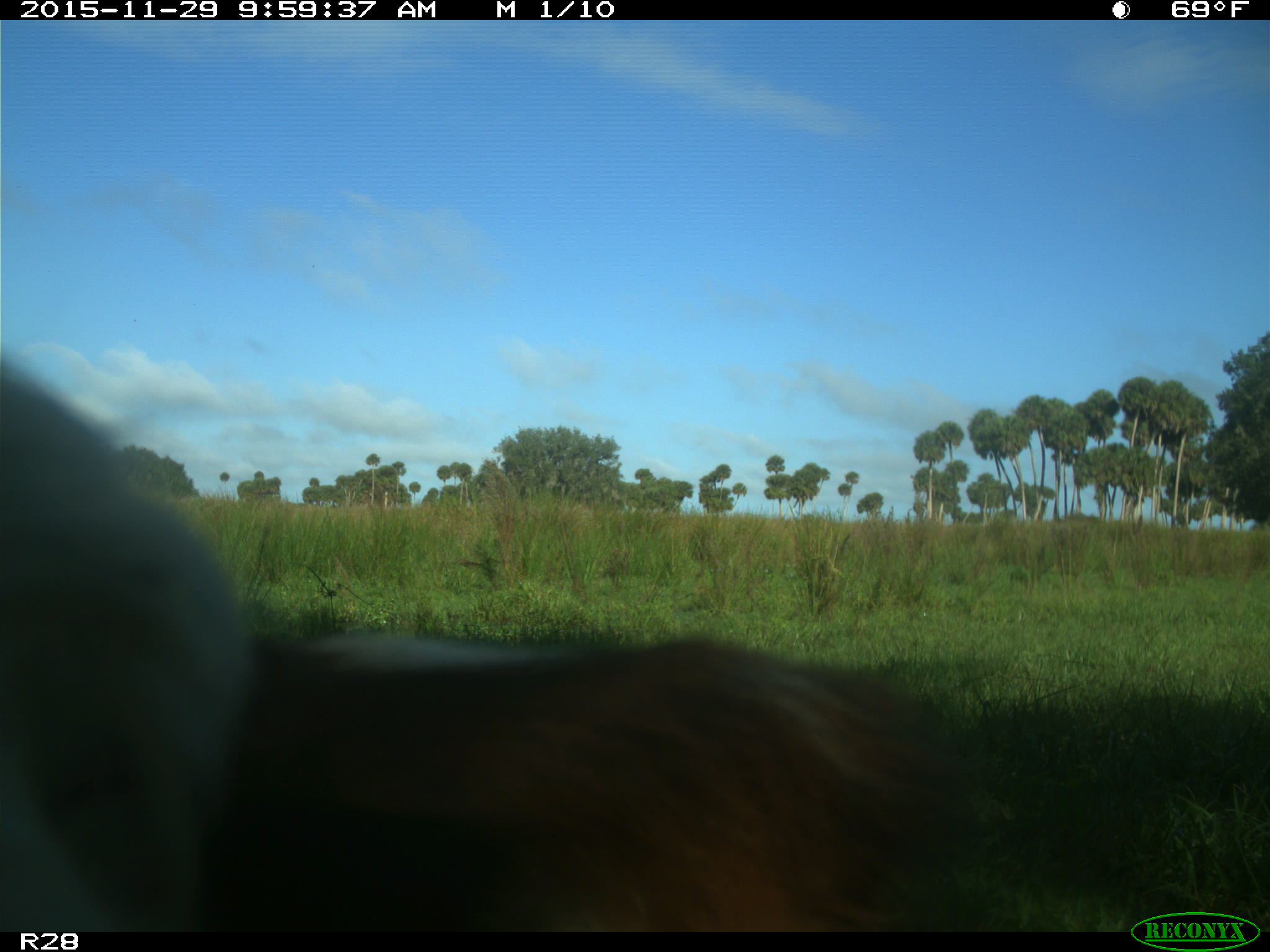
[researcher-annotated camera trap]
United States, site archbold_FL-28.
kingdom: Animalia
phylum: Chordata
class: Mammalia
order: Artiodactyla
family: Bovidae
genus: Bos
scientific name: Bos taurus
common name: domestic cow